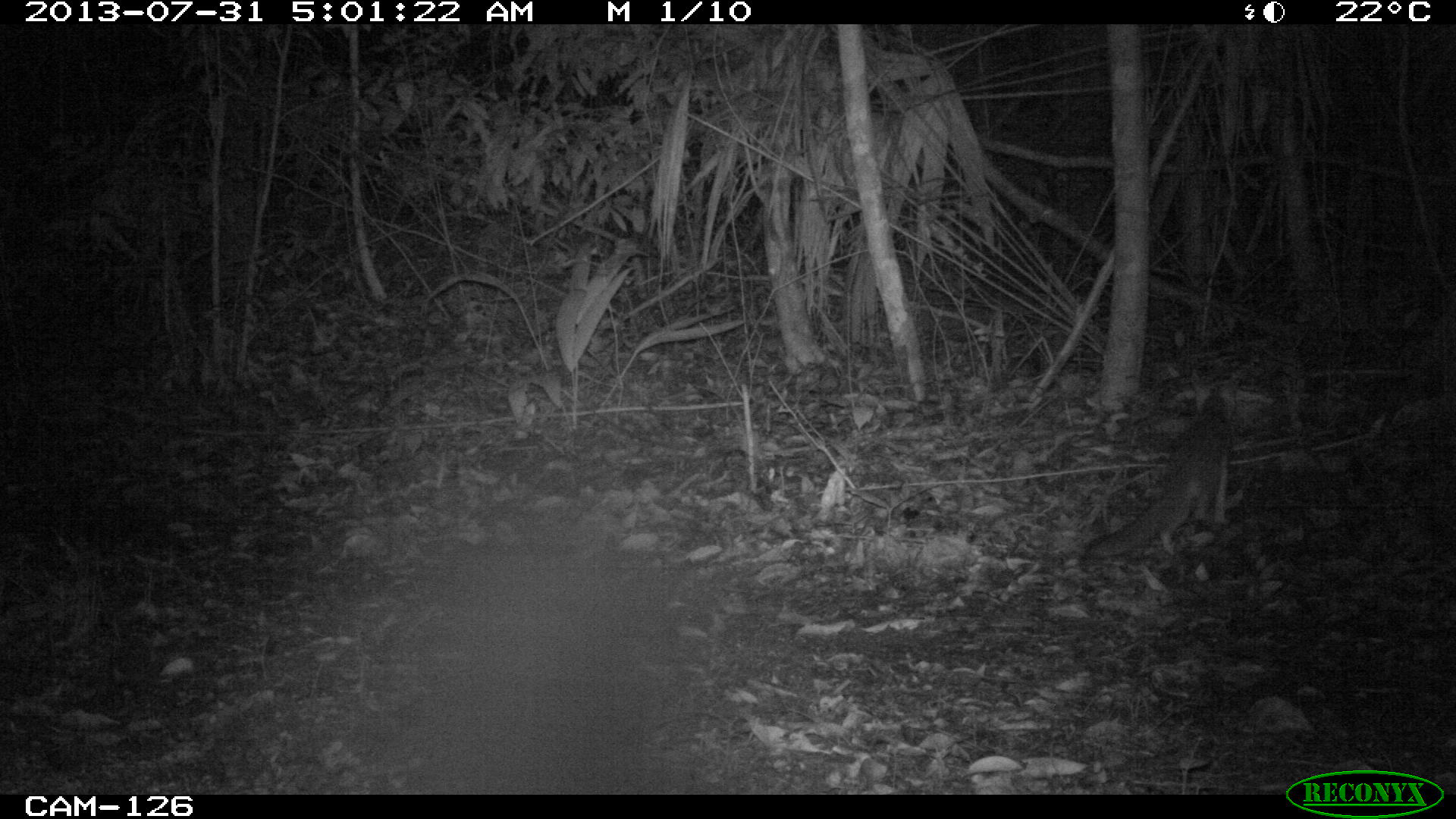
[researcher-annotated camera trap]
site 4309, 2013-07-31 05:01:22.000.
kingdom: Animalia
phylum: Chordata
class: Mammalia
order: Carnivora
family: Canidae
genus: Urocyon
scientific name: Urocyon cinereoargenteus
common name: gray fox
Urocyon cinereoargenteus (gray fox), count 1.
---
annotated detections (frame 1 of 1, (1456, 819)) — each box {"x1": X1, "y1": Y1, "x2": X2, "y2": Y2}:
urocyon cinereoargenteus: {"x1": 1084, "y1": 370, "x2": 1243, "y2": 557}